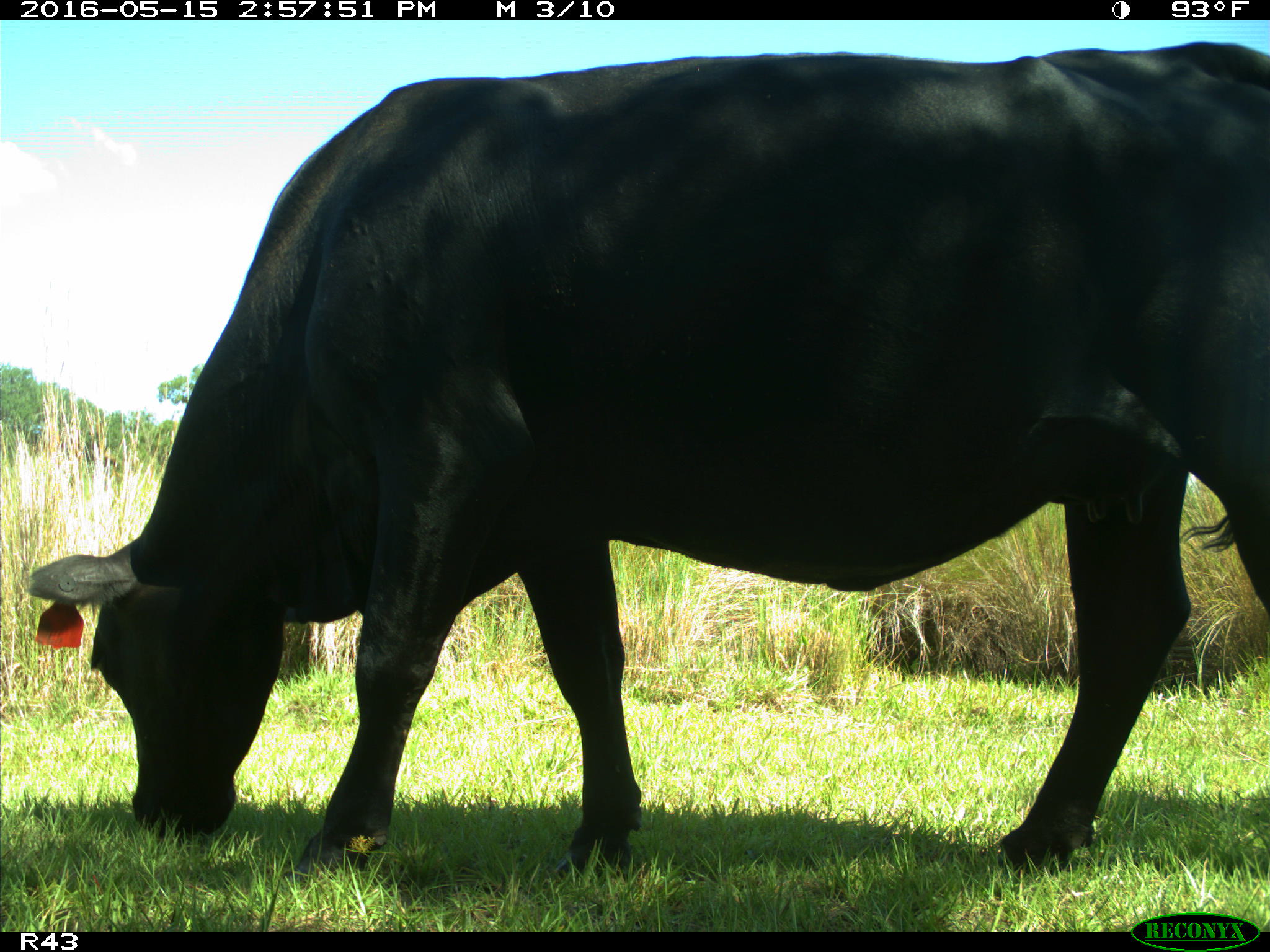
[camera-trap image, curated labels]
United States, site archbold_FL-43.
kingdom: Animalia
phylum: Chordata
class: Mammalia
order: Artiodactyla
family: Bovidae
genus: Bos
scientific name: Bos taurus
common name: domestic cow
Bos taurus (domestic cow).